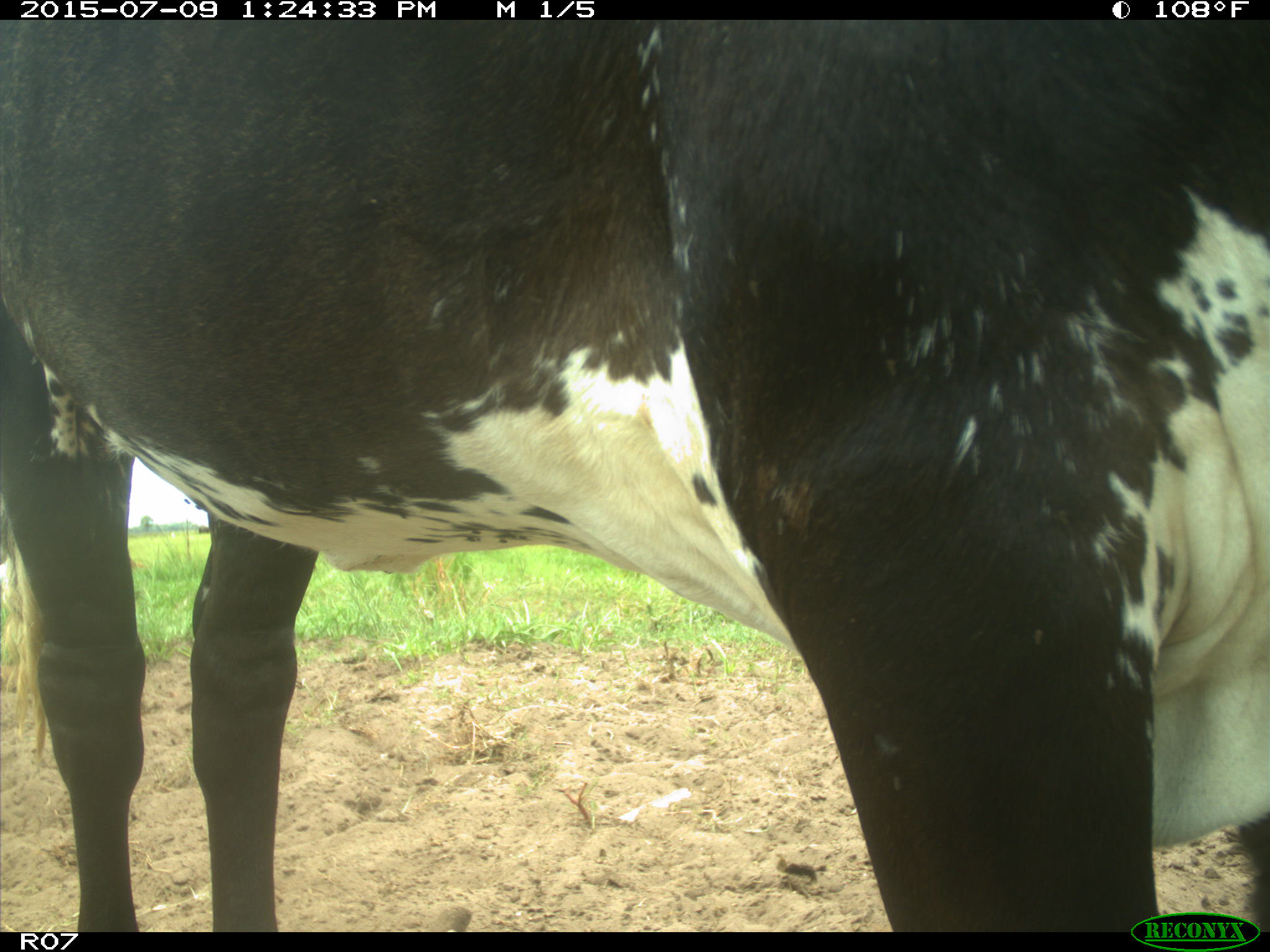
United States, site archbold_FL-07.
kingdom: Animalia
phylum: Chordata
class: Mammalia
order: Artiodactyla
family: Bovidae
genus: Bos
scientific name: Bos taurus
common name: domestic cow